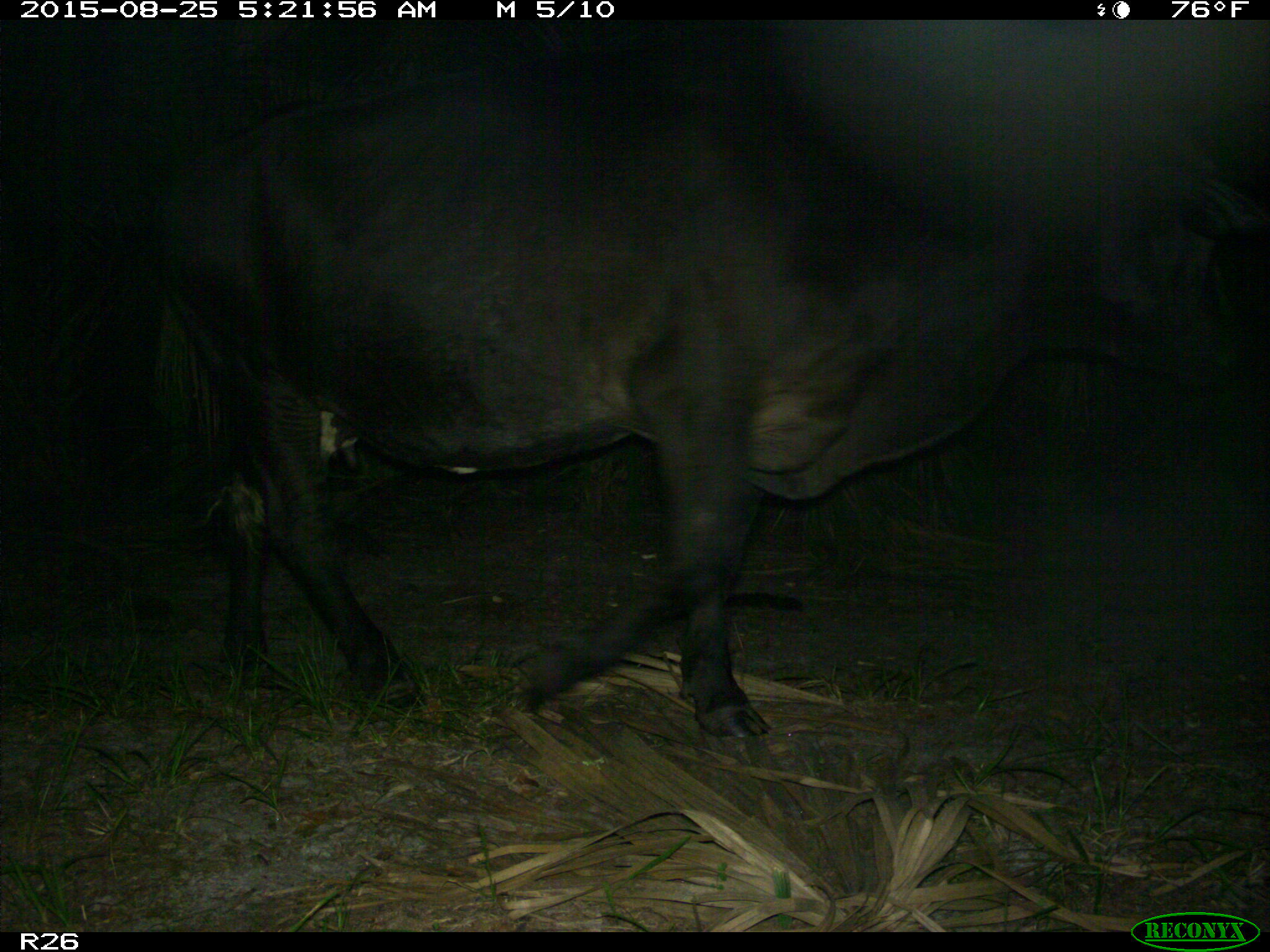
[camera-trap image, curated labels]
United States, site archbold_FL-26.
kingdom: Animalia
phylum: Chordata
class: Mammalia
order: Artiodactyla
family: Bovidae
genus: Bos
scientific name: Bos taurus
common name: domestic cow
Bos taurus (domestic cow).